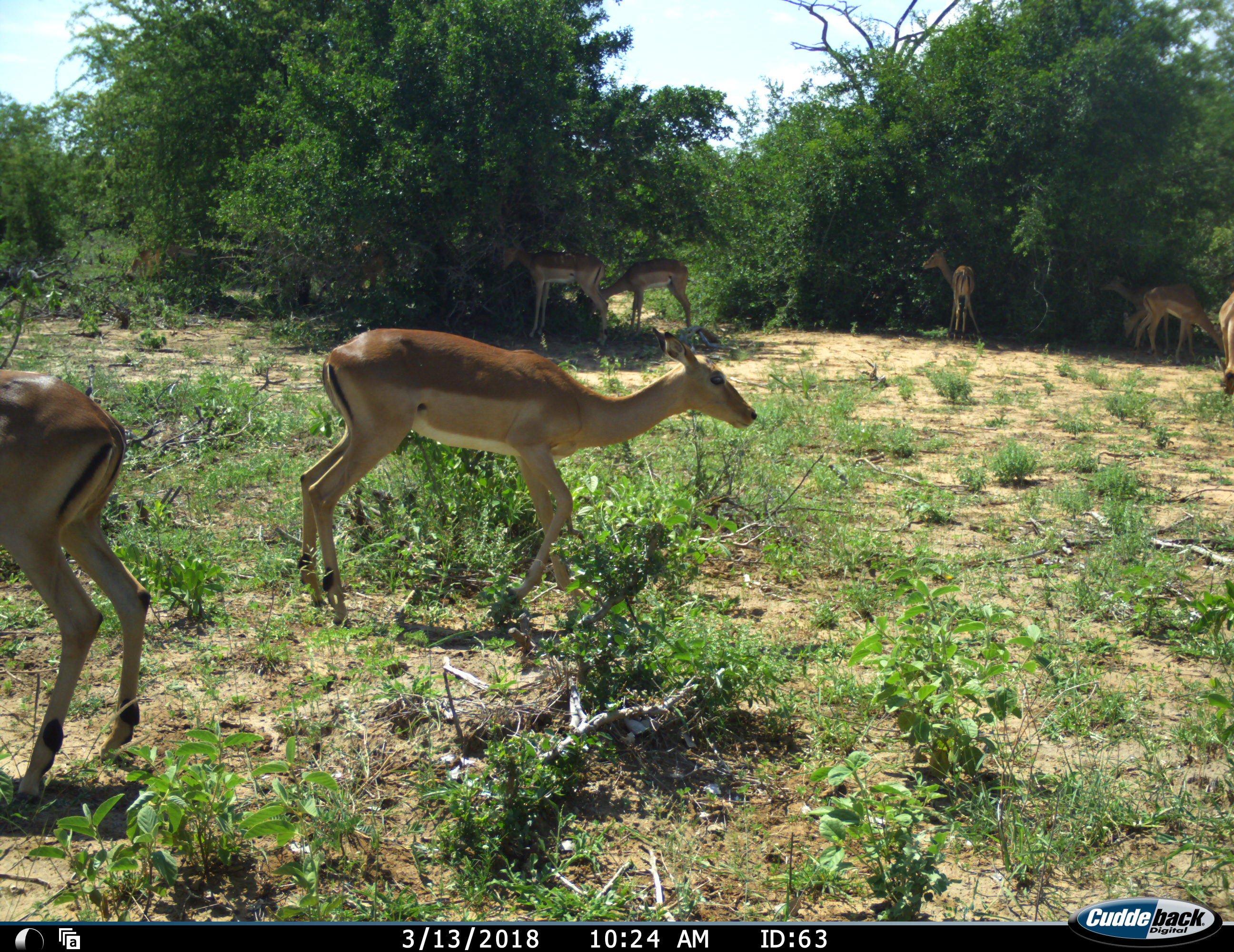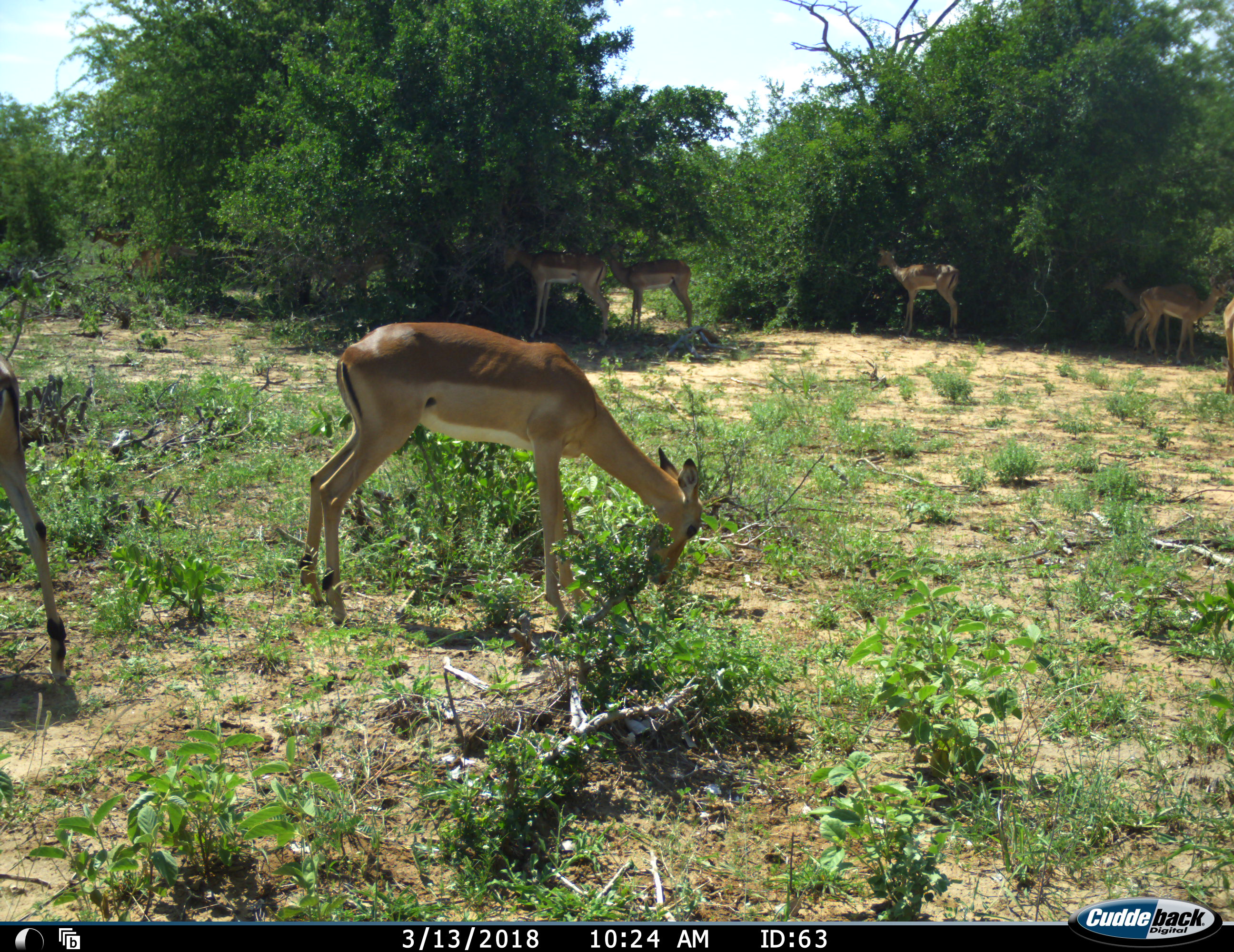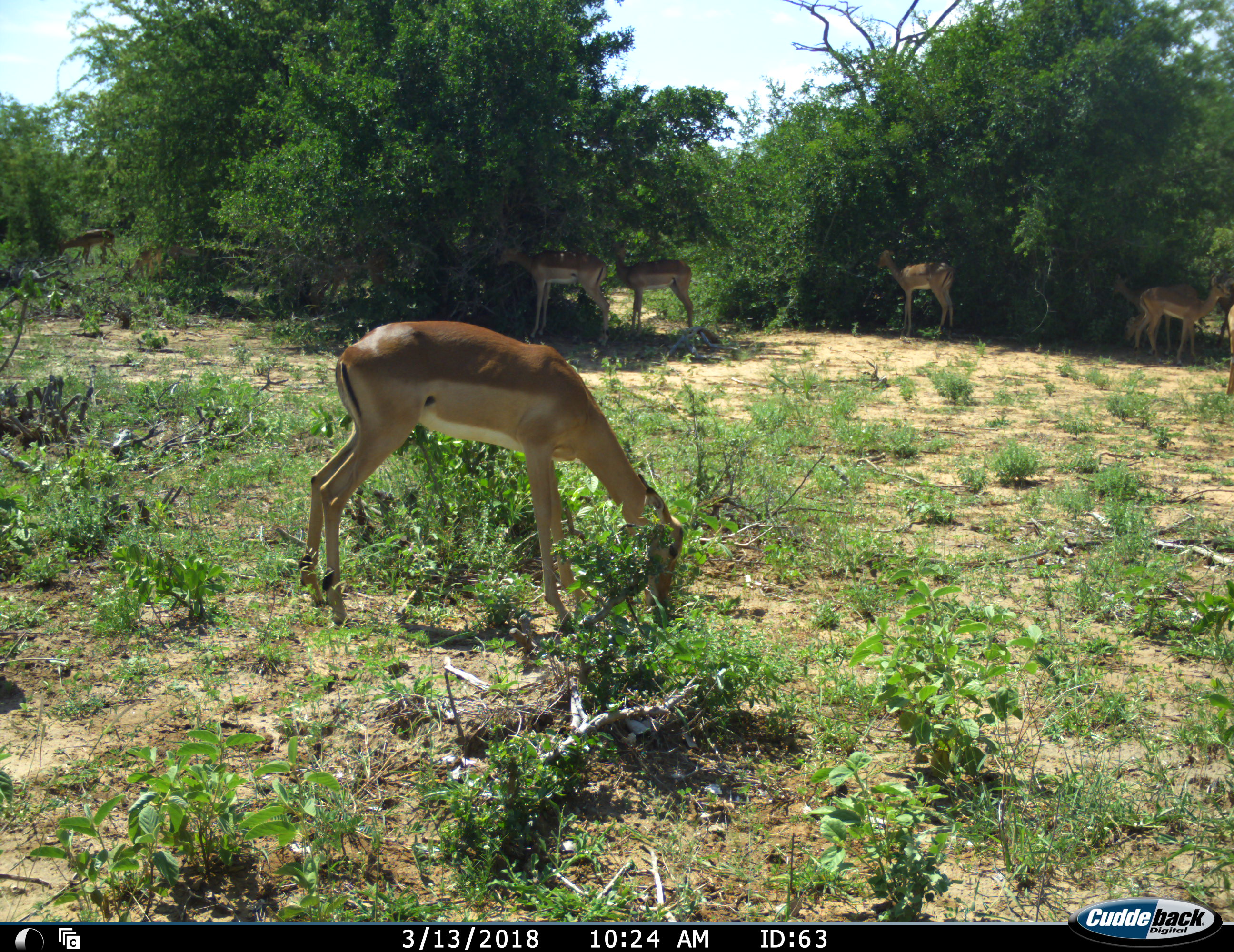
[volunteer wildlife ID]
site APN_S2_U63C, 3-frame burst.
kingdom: Animalia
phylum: Chordata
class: Mammalia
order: Artiodactyla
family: Bovidae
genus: Aepyceros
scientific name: Aepyceros melampus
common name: impala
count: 11-50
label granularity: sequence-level